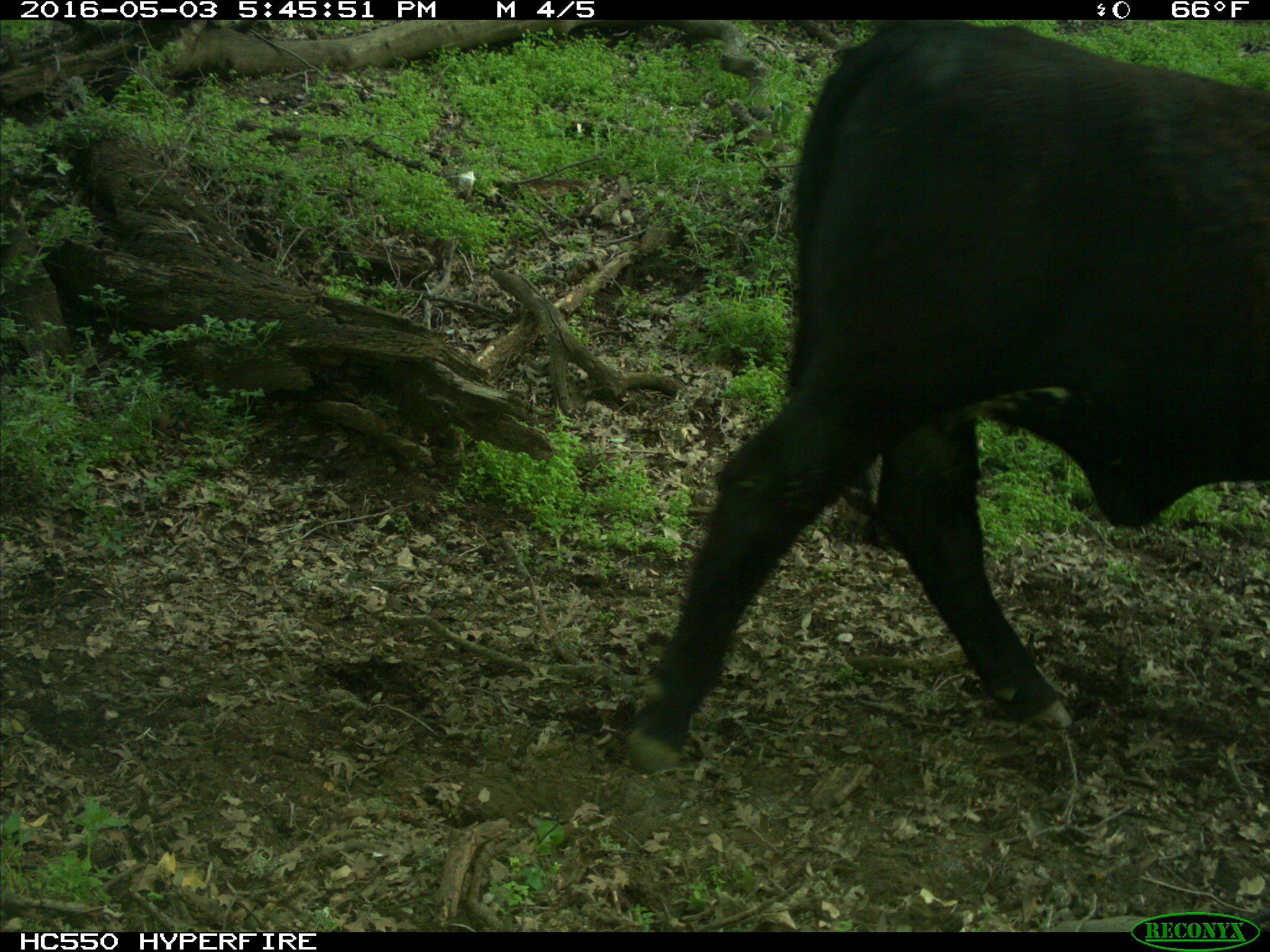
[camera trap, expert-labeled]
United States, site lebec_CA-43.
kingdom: Animalia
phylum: Chordata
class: Mammalia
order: Artiodactyla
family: Bovidae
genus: Bos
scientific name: Bos taurus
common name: domestic cow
Bos taurus (domestic cow).